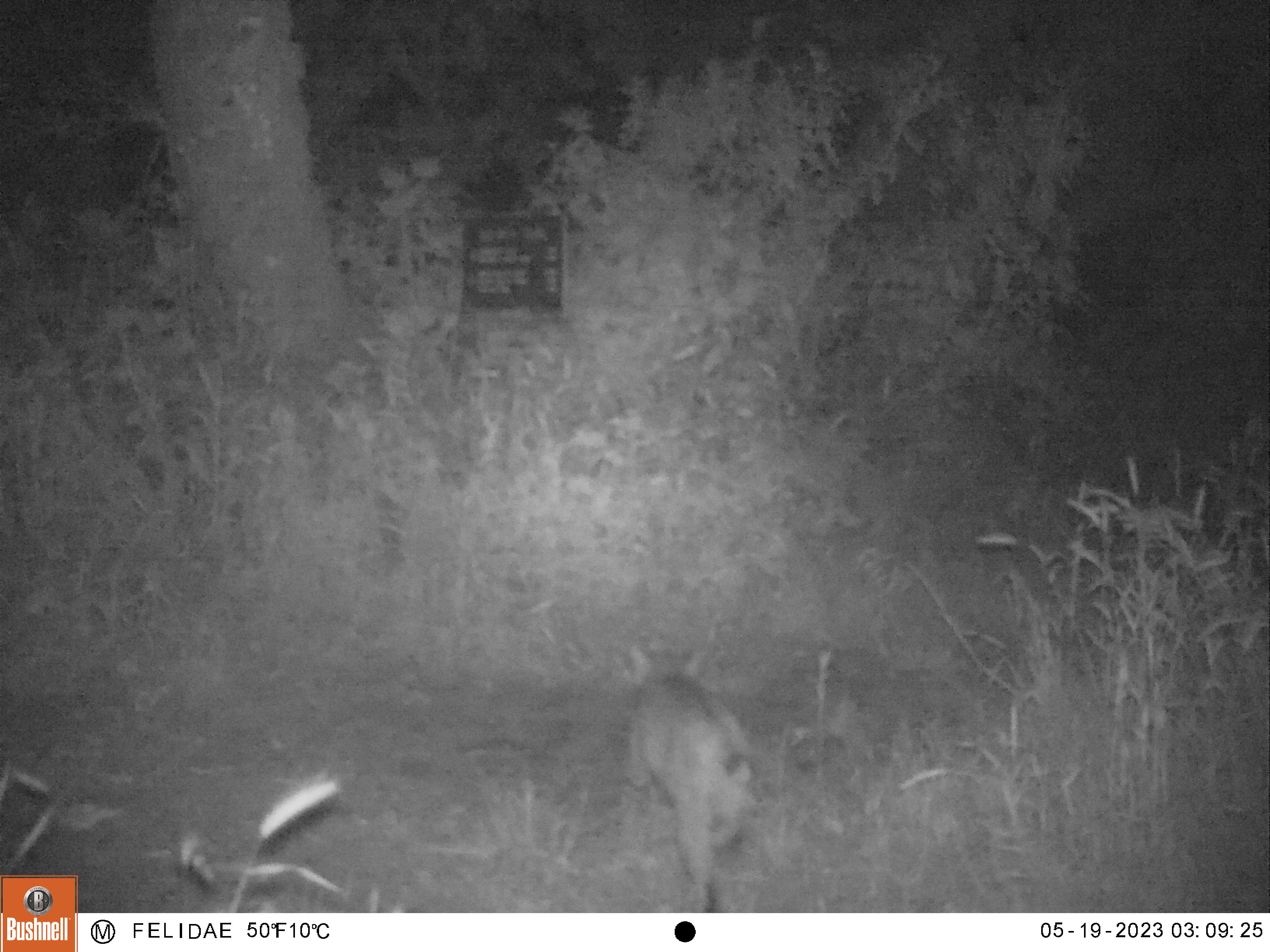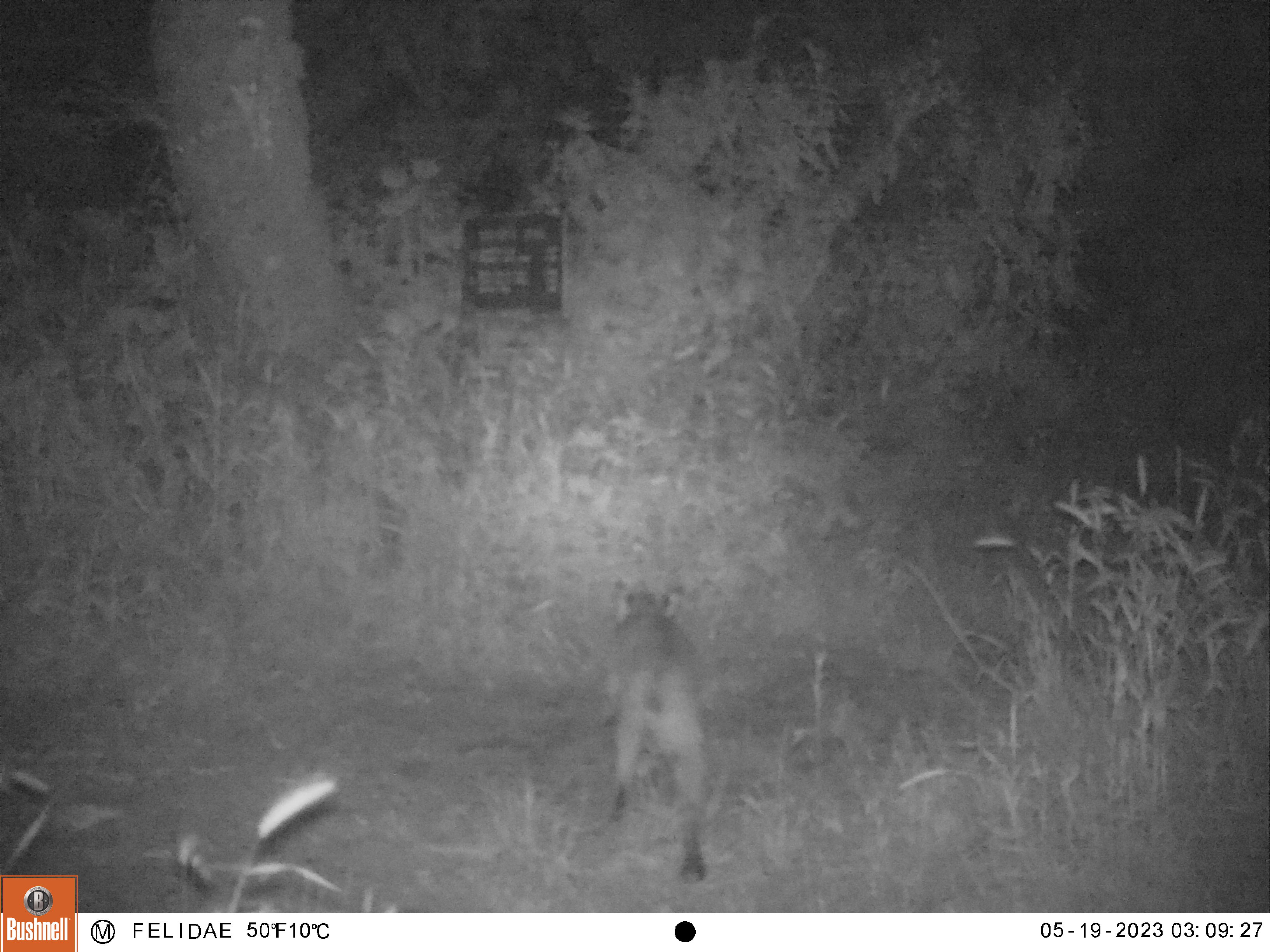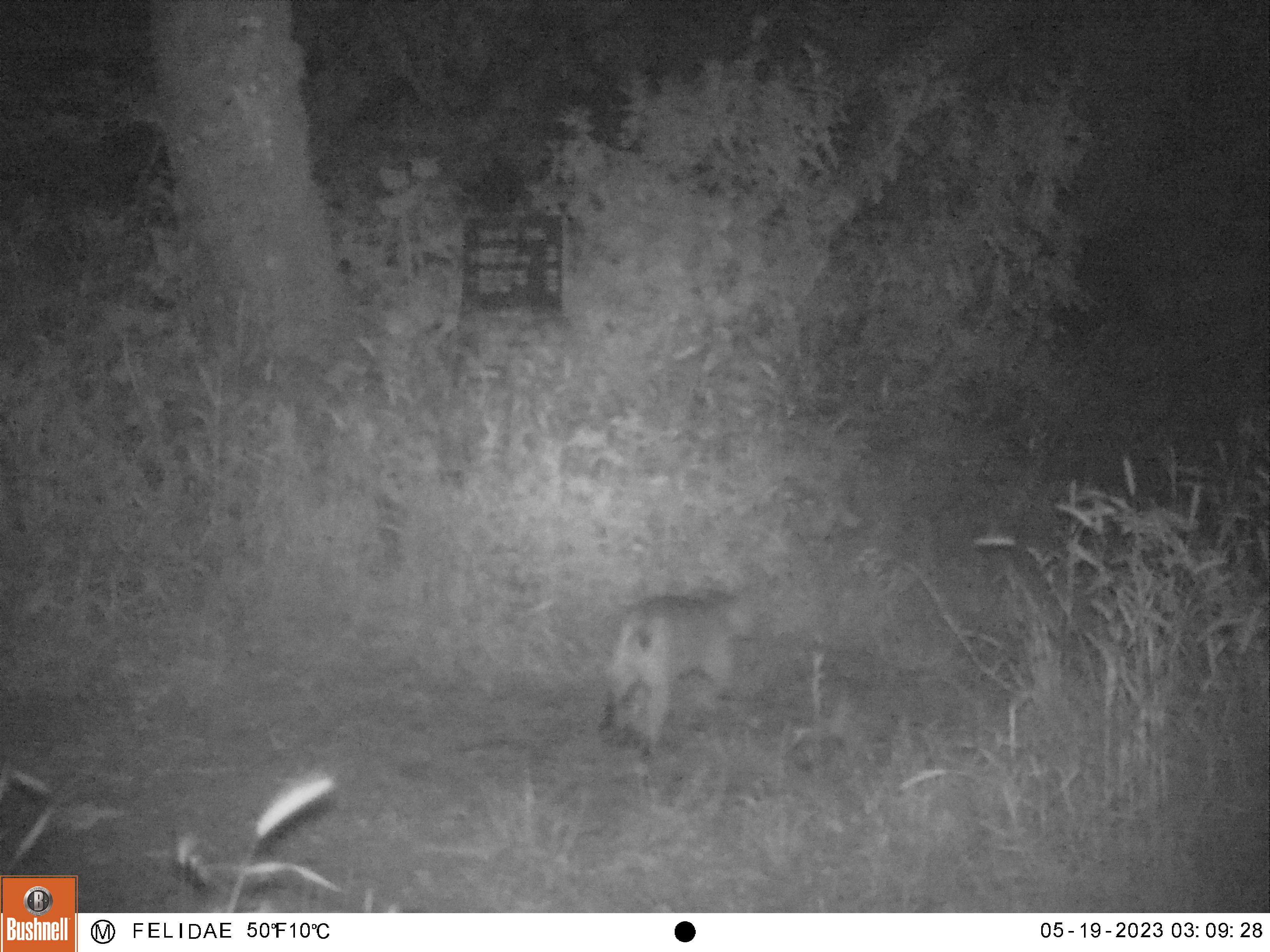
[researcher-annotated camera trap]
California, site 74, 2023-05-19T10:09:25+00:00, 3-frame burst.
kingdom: Animalia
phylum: Chordata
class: Mammalia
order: Carnivora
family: Felidae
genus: Lynx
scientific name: Lynx rufus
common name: bobcat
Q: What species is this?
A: Bobcat (Lynx rufus).